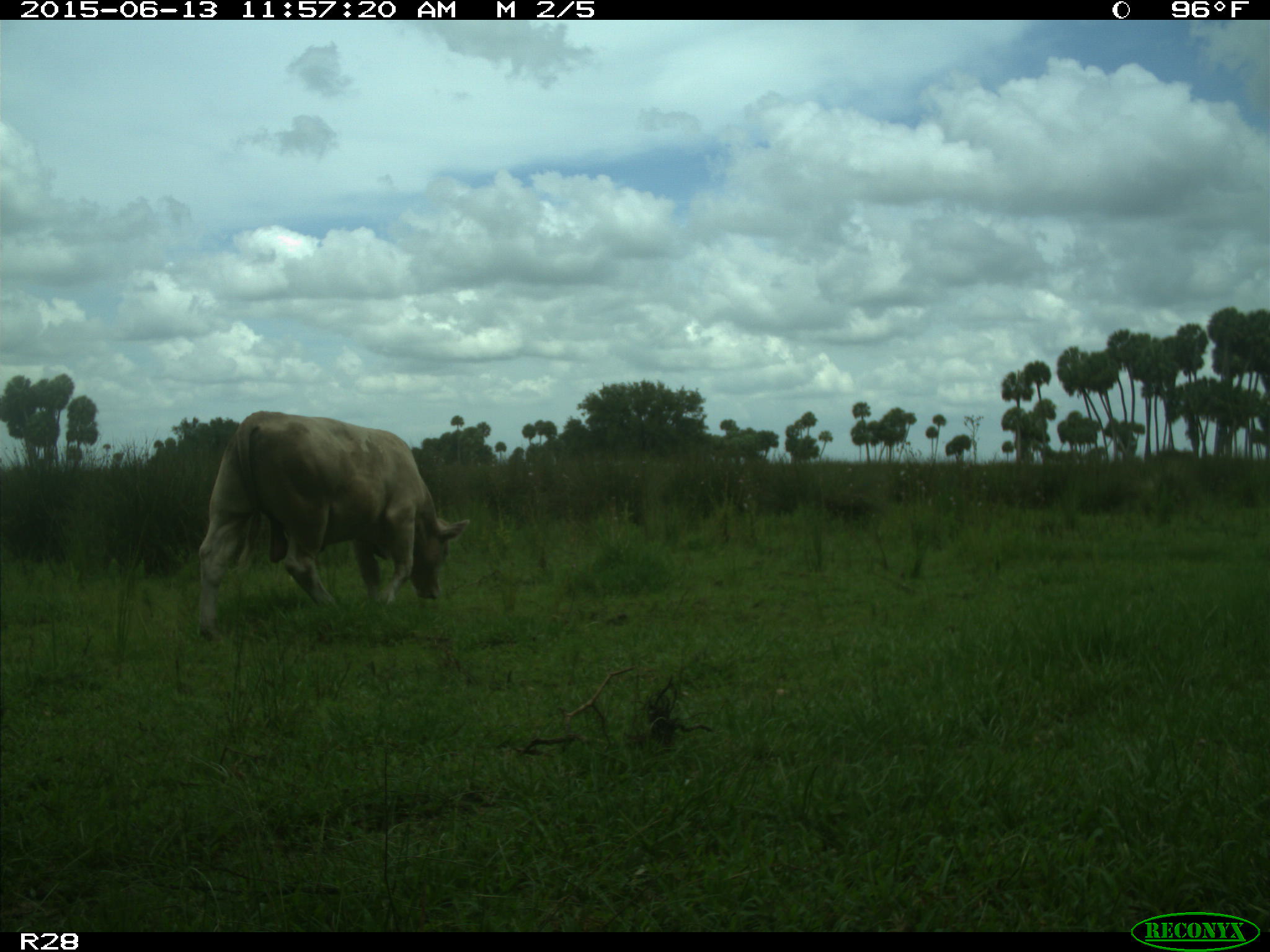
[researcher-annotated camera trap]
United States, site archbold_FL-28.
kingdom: Animalia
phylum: Chordata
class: Mammalia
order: Artiodactyla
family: Bovidae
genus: Bos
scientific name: Bos taurus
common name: domestic cow